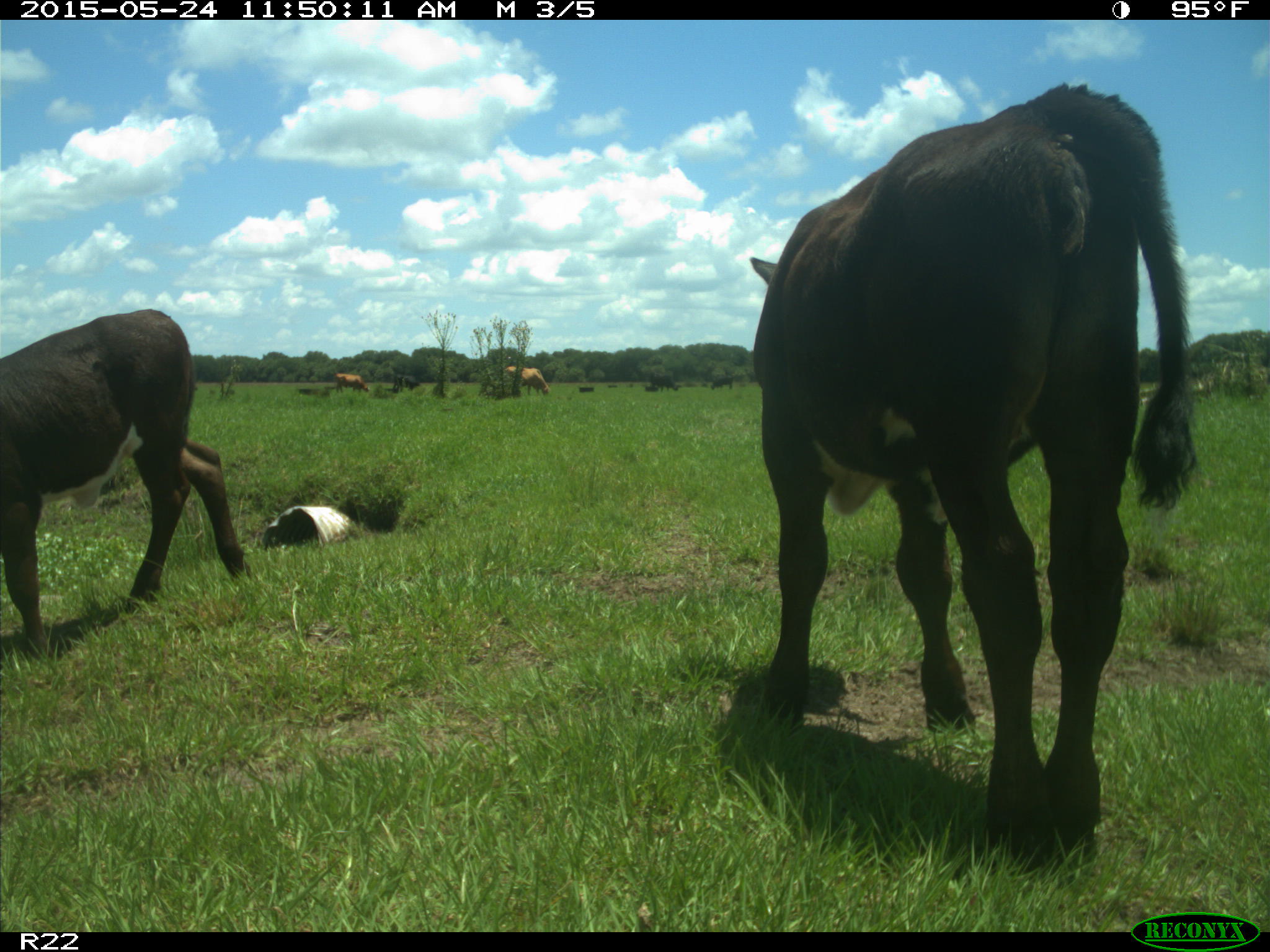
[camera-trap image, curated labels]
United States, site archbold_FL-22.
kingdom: Animalia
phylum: Chordata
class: Mammalia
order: Artiodactyla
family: Bovidae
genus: Bos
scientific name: Bos taurus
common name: domestic cow